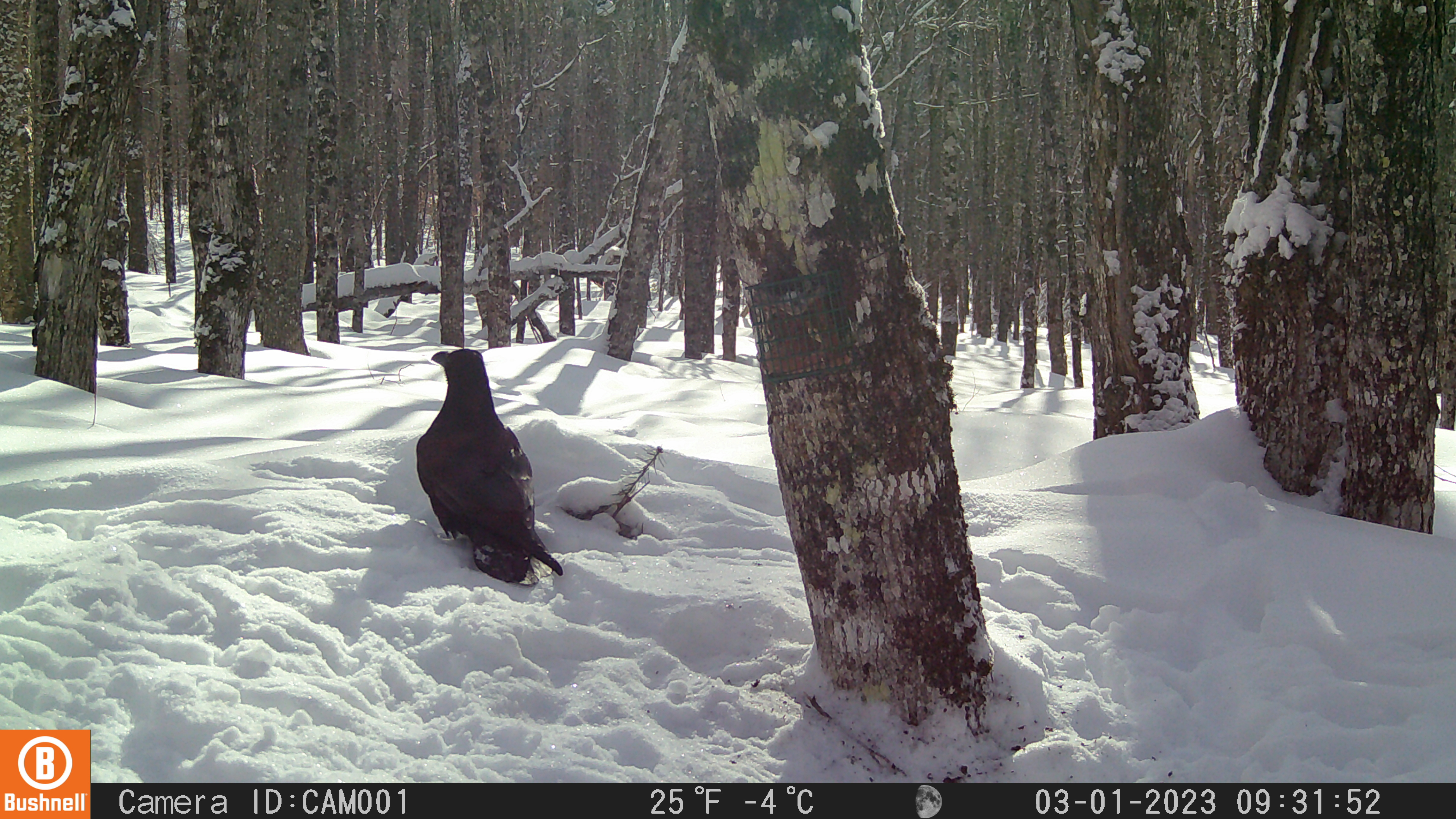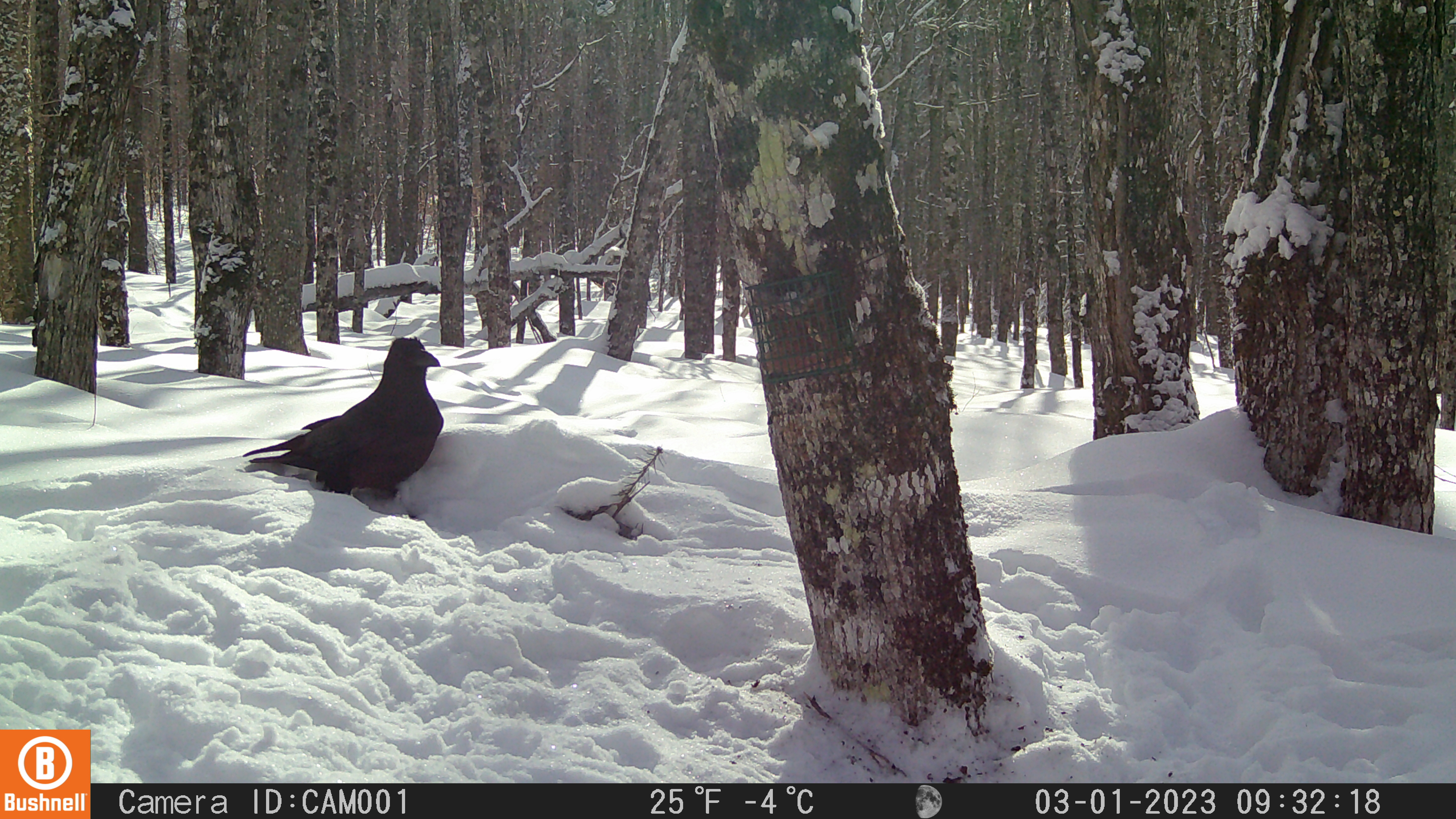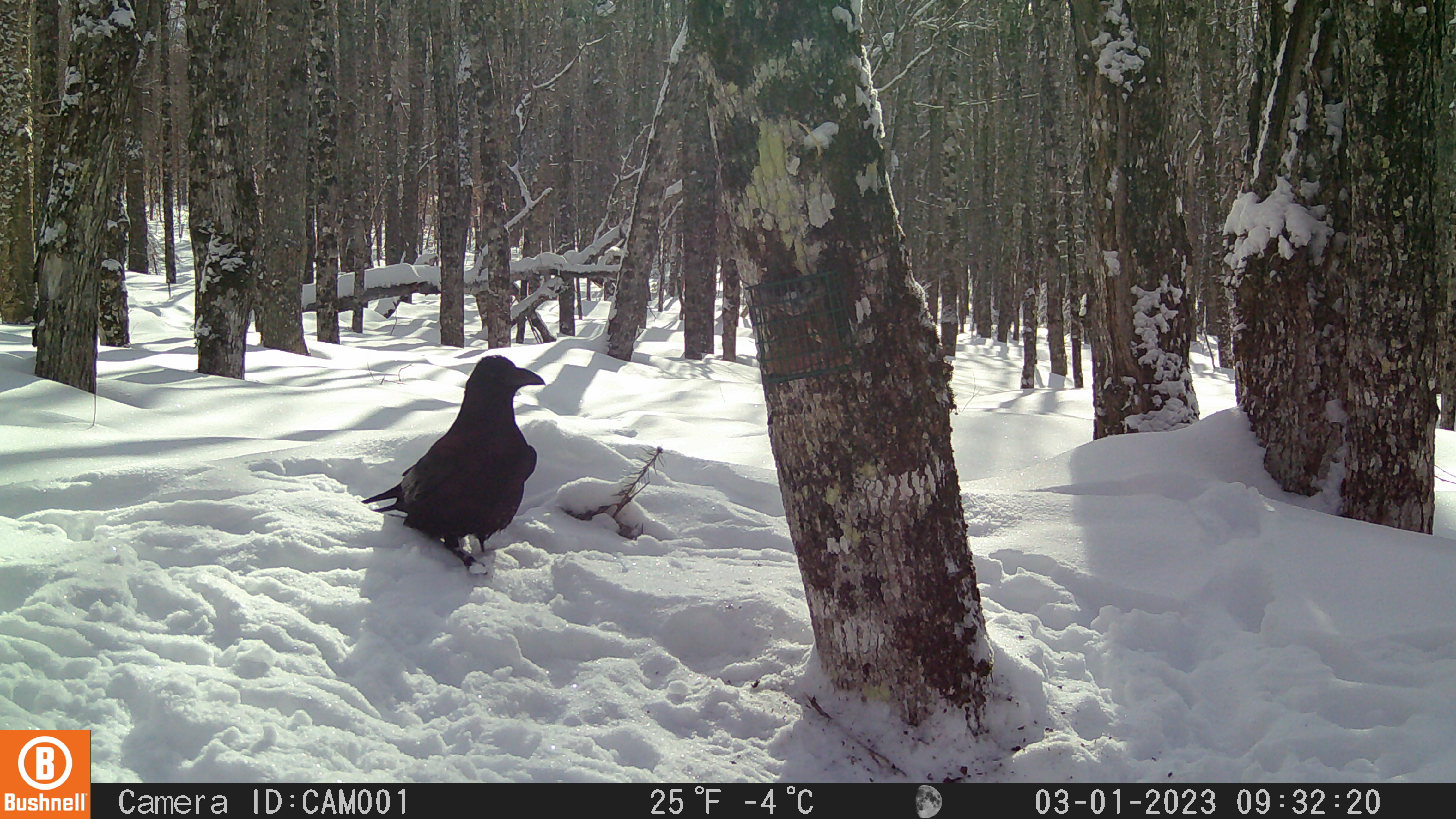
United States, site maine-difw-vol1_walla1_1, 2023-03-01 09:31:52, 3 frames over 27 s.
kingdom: Animalia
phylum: Chordata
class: Aves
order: Passeriformes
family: Corvidae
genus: Corvus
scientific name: Corvus corax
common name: common raven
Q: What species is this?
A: Common raven (Corvus corax).